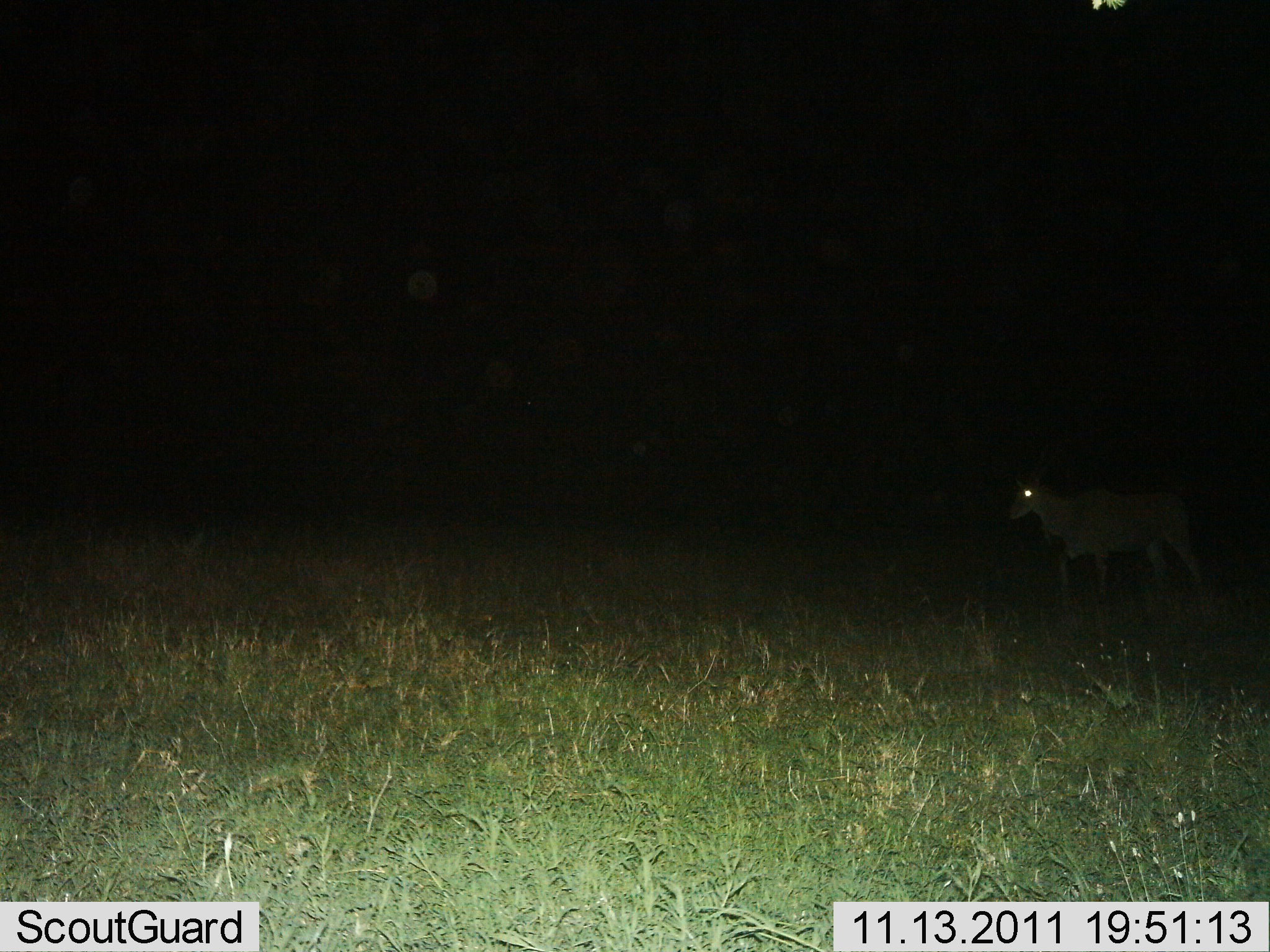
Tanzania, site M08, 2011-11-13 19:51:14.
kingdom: Animalia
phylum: Chordata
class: Mammalia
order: Artiodactyla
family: Bovidae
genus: Tragelaphus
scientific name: Tragelaphus oryx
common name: eland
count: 1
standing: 50%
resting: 0%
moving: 50%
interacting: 0%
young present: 0%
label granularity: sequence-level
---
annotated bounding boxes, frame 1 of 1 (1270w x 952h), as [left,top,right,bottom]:
animal: [1007,479,1218,600]